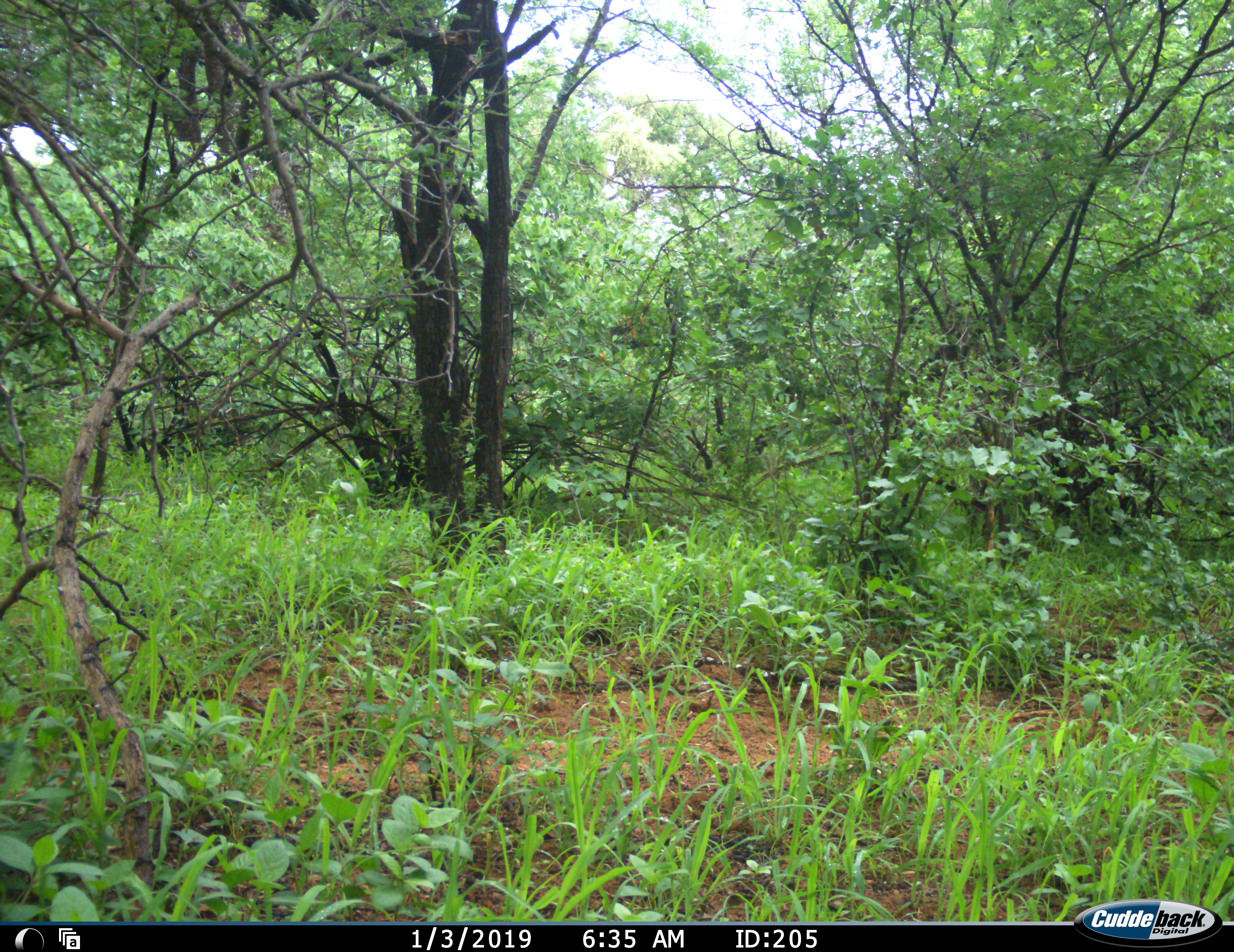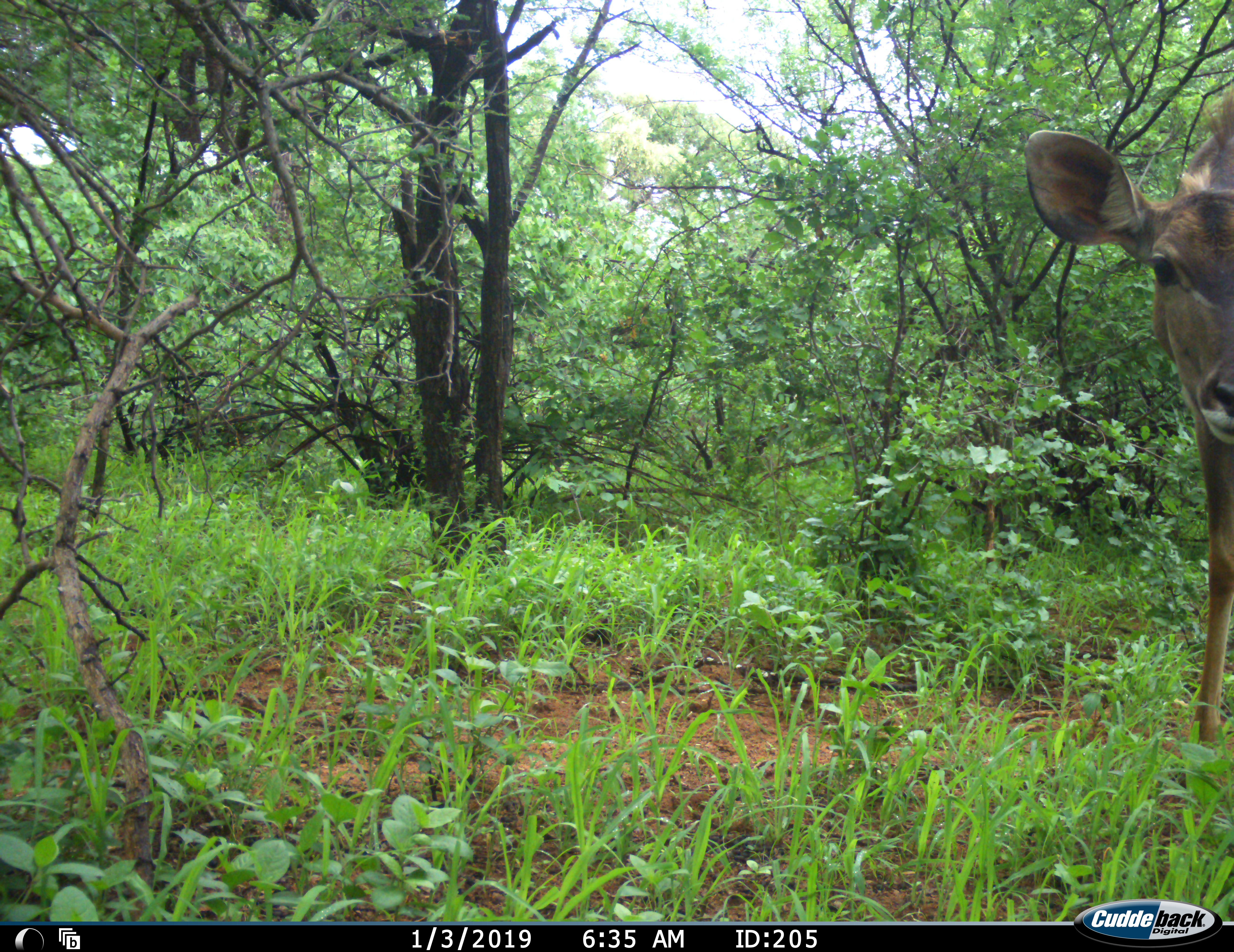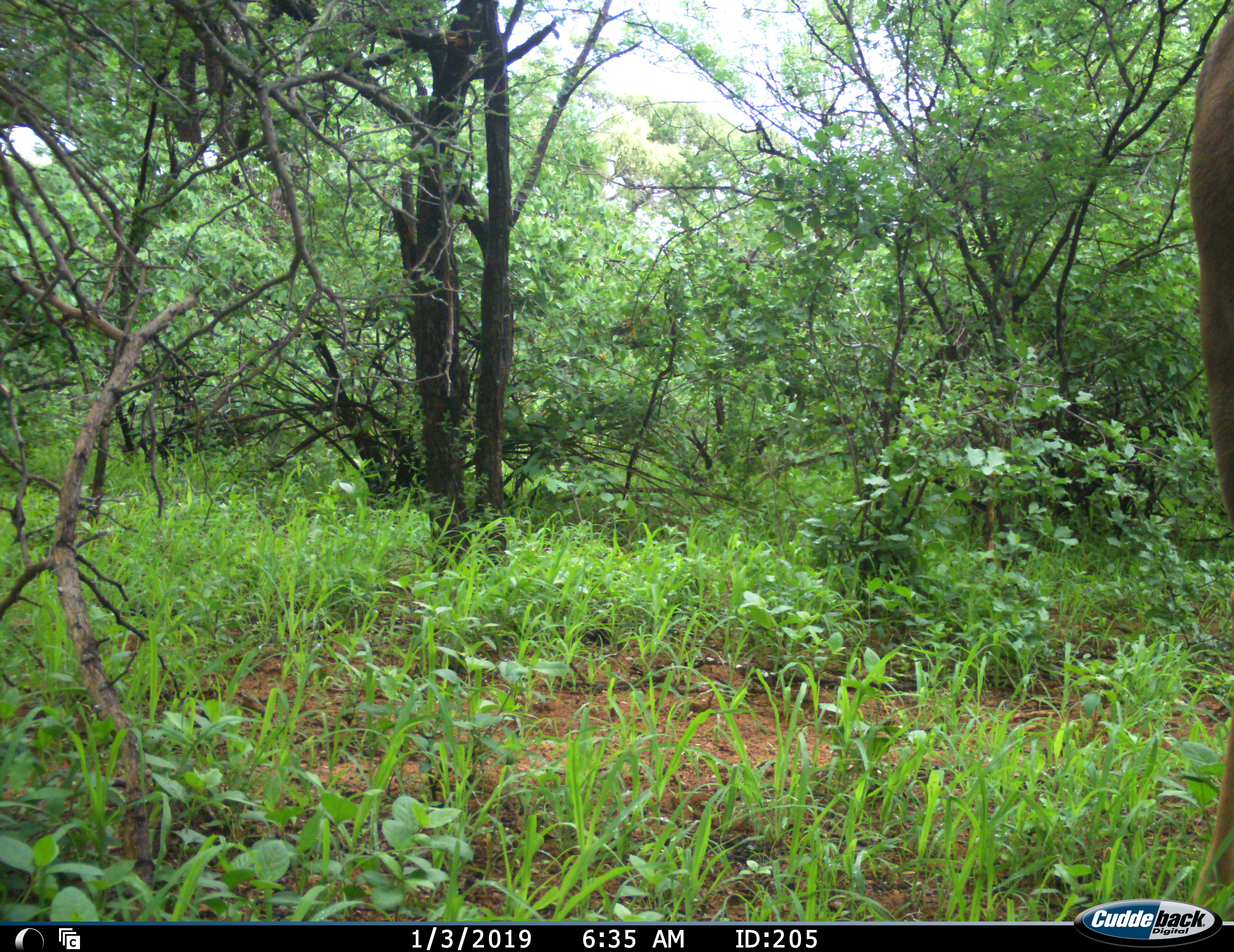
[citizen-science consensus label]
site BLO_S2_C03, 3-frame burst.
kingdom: Animalia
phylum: Chordata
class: Mammalia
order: Artiodactyla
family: Bovidae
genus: Tragelaphus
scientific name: Tragelaphus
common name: kudu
Kudu (Tragelaphus), count 1. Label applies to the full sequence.